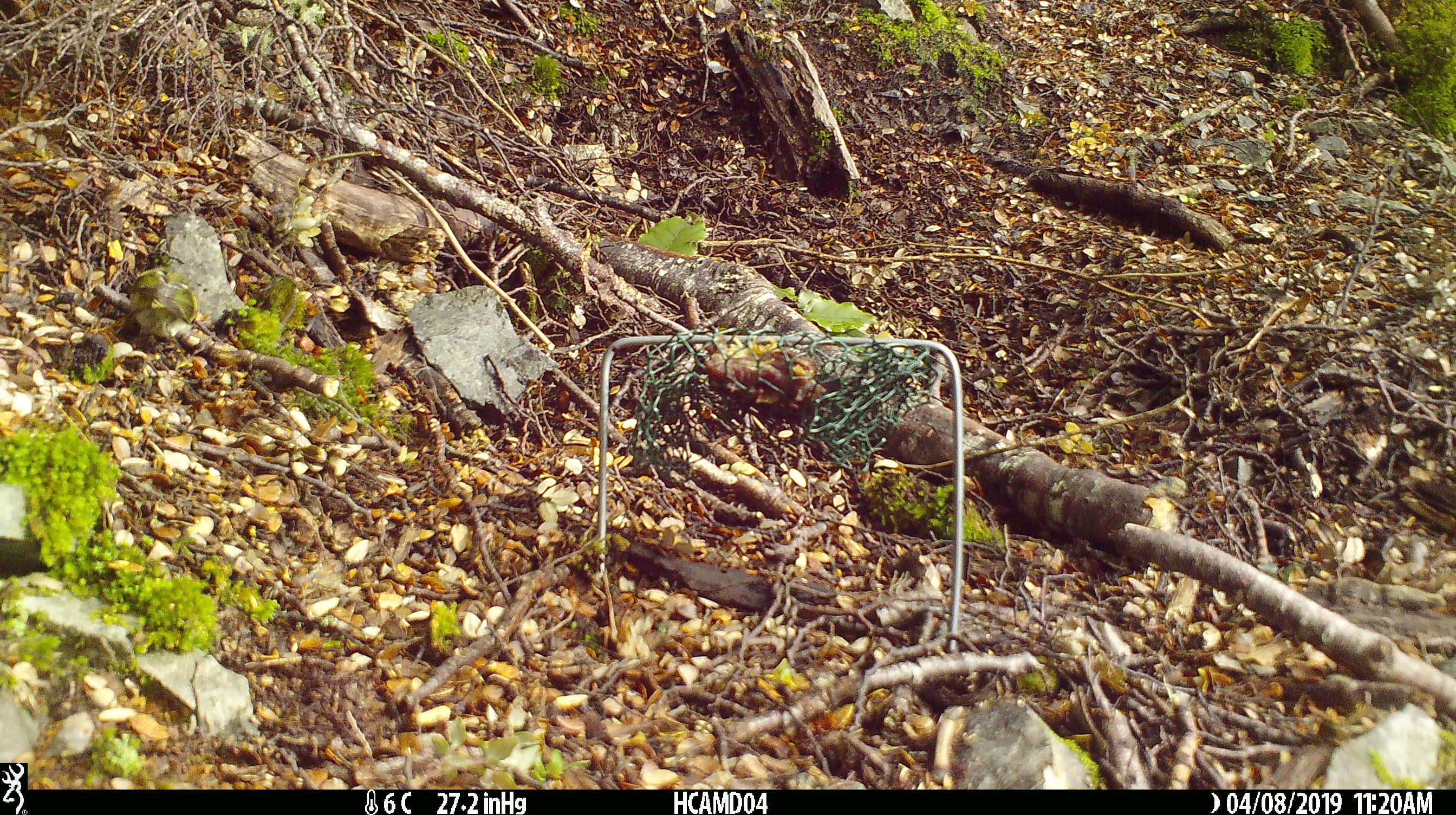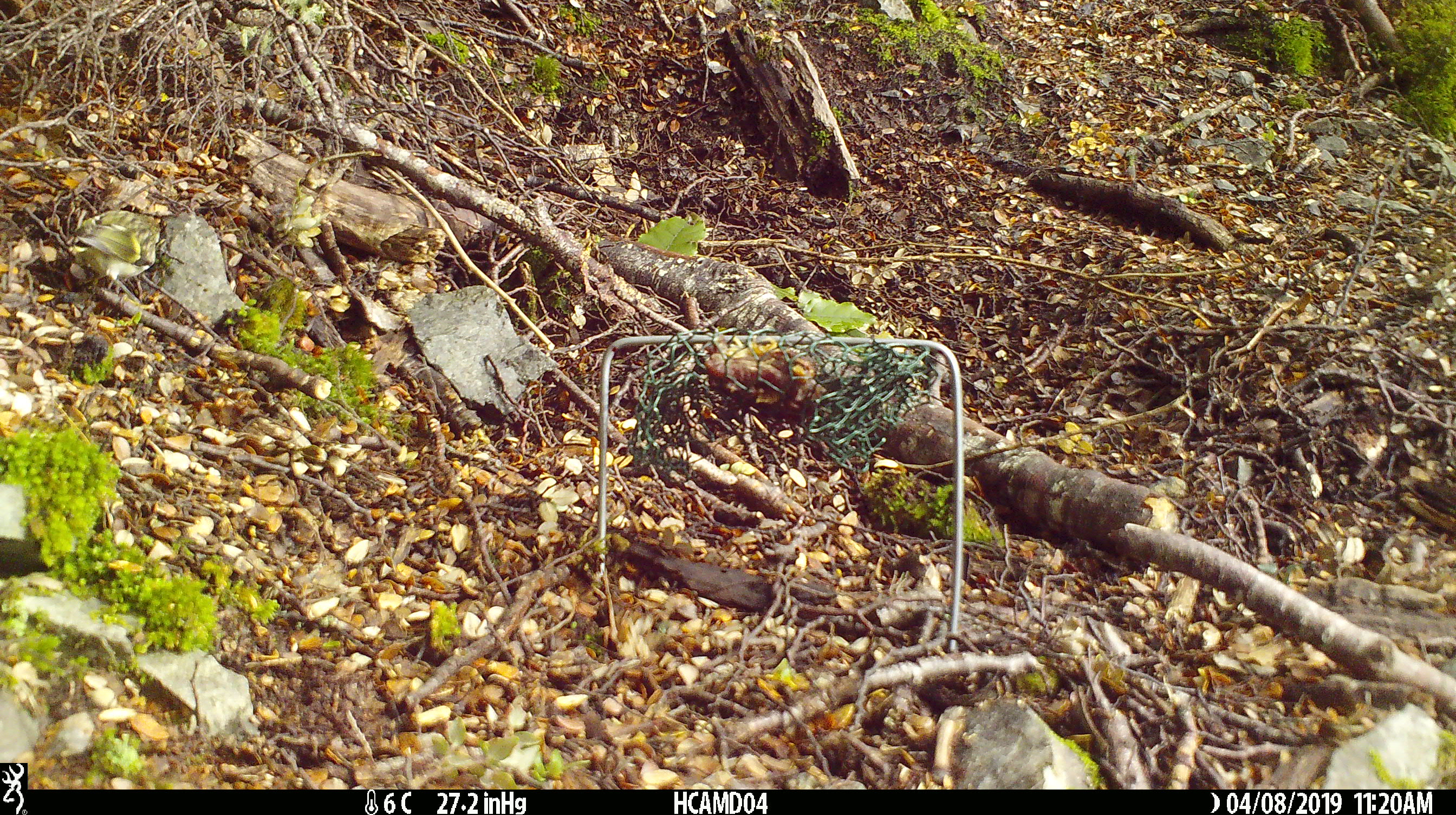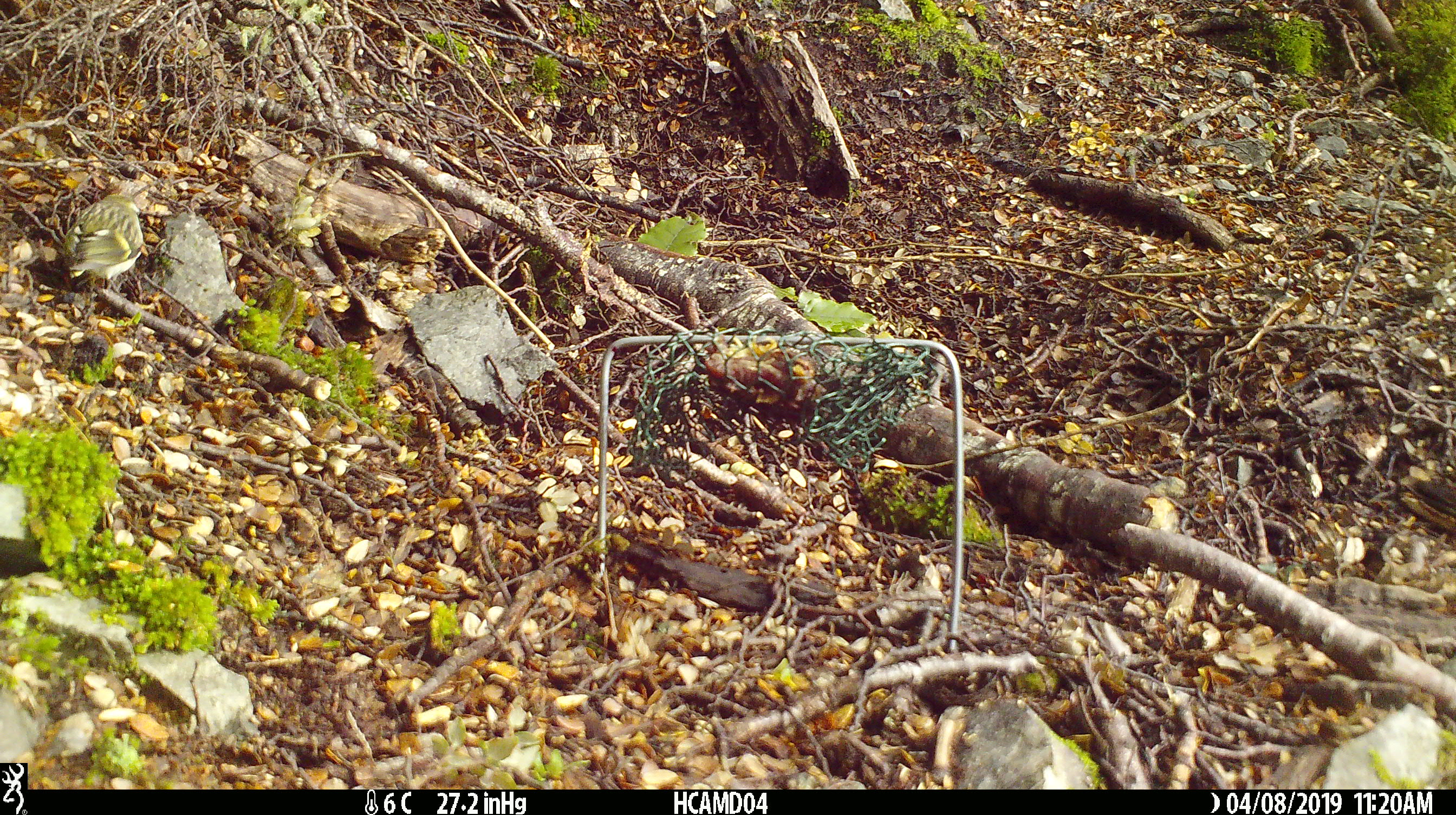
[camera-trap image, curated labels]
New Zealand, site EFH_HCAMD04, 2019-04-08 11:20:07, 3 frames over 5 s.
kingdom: Animalia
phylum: Chordata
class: Aves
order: Passeriformes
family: Acanthisittidae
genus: Acanthisitta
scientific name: Acanthisitta chloris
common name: rifleman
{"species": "rifleman (Acanthisitta chloris)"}